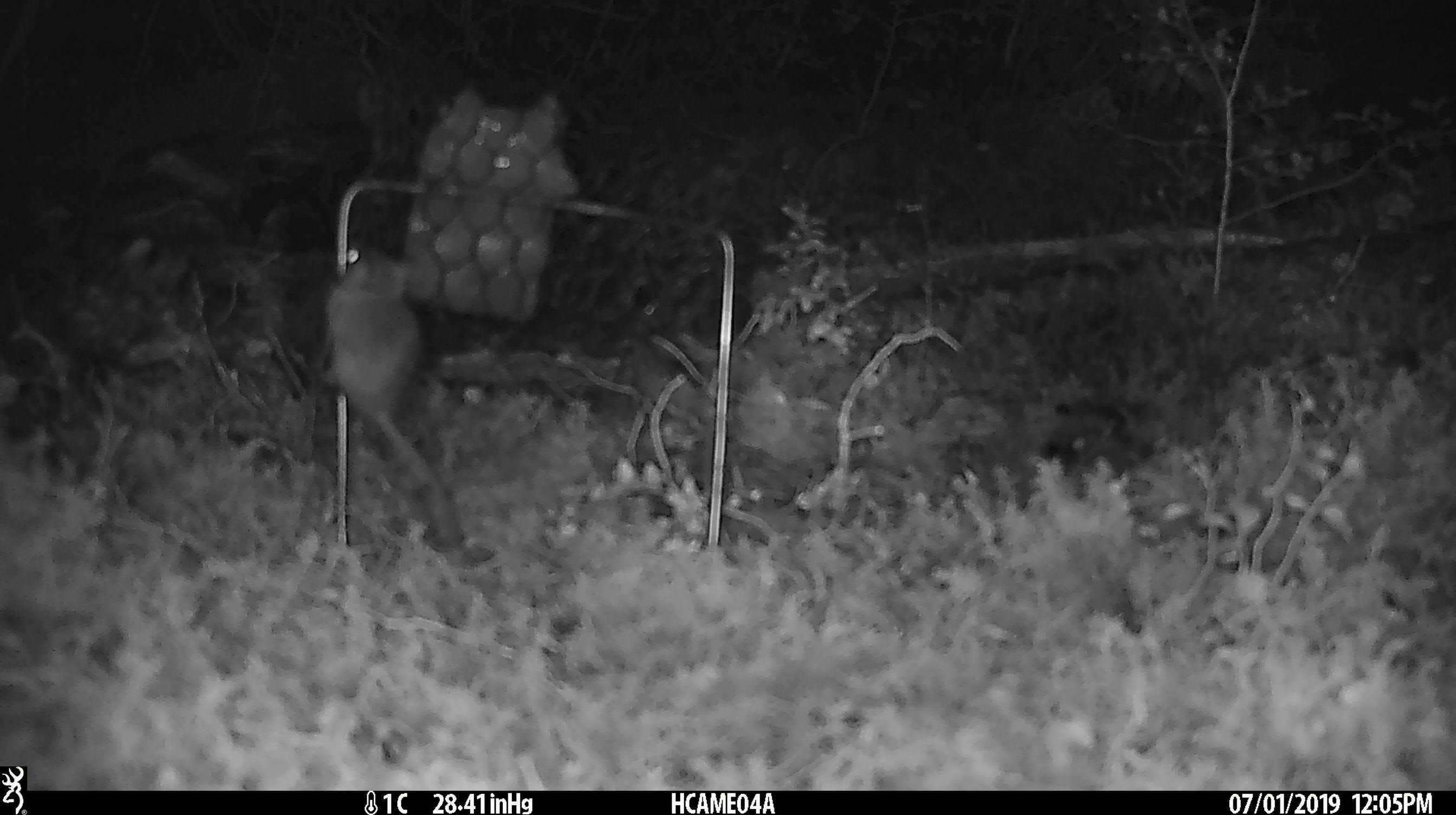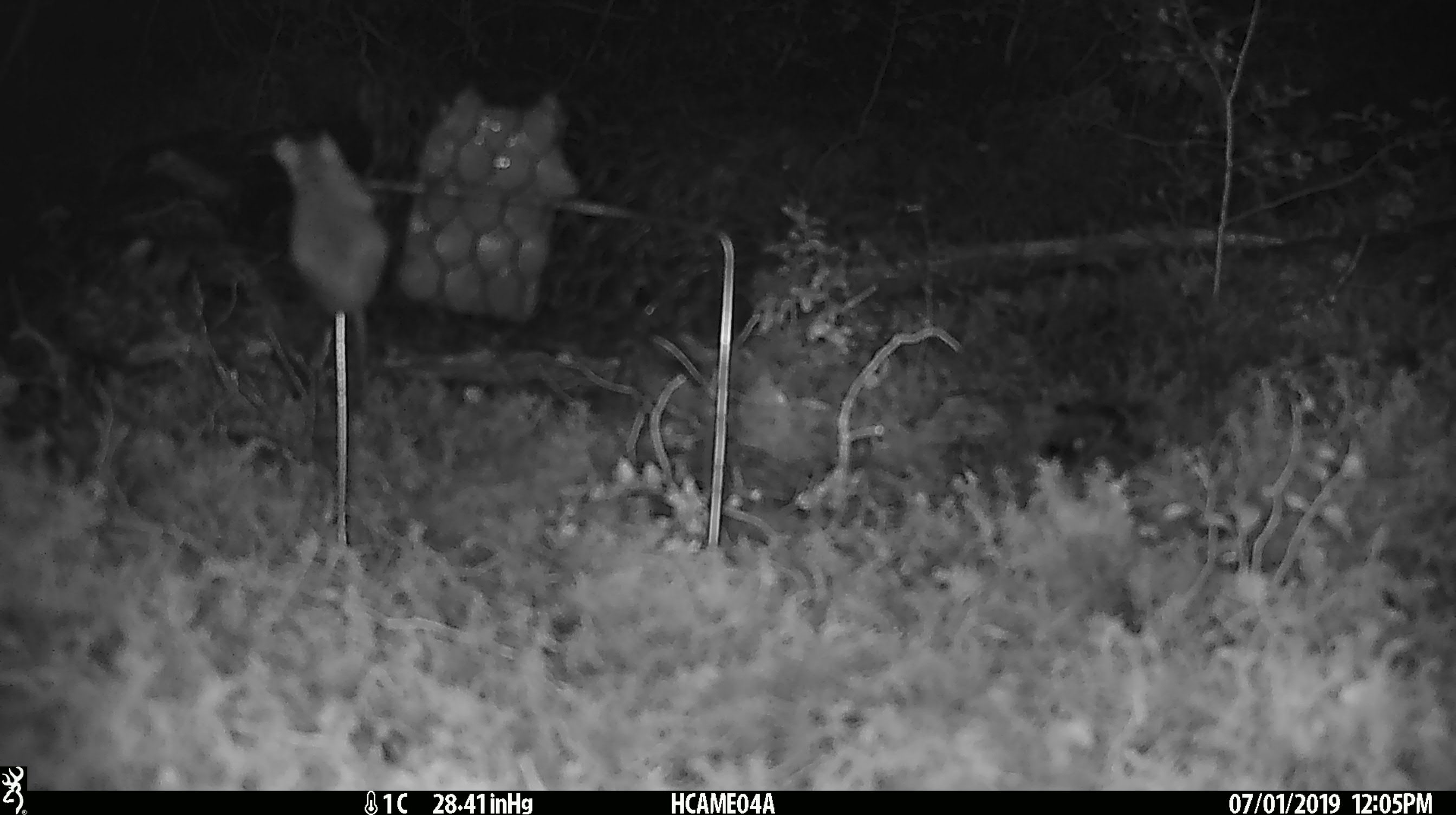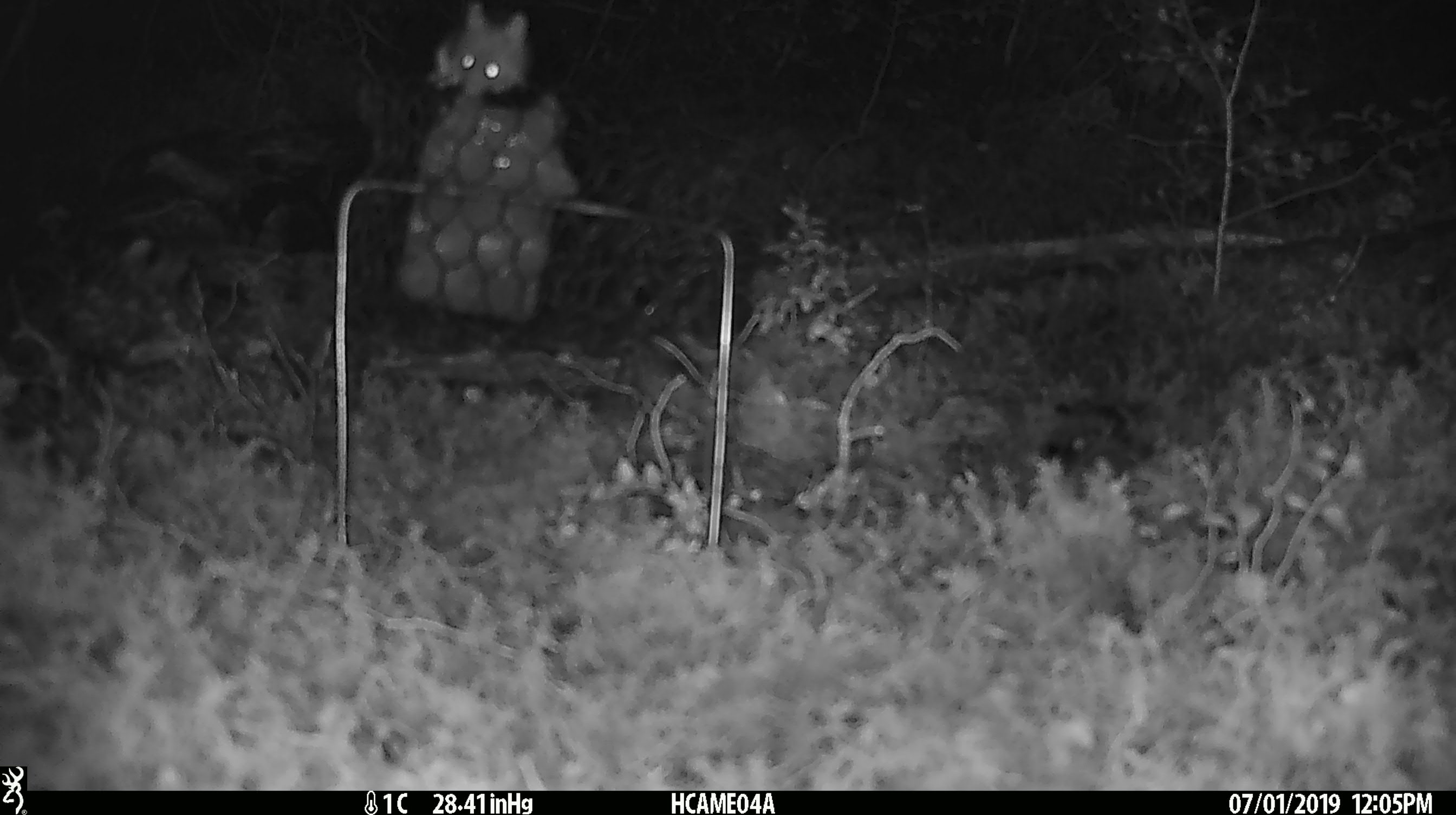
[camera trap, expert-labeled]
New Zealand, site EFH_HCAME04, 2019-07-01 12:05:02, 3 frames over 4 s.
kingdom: Animalia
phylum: Chordata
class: Mammalia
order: Rodentia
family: Muridae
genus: Mus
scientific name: Mus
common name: mouse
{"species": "mouse (Mus)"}